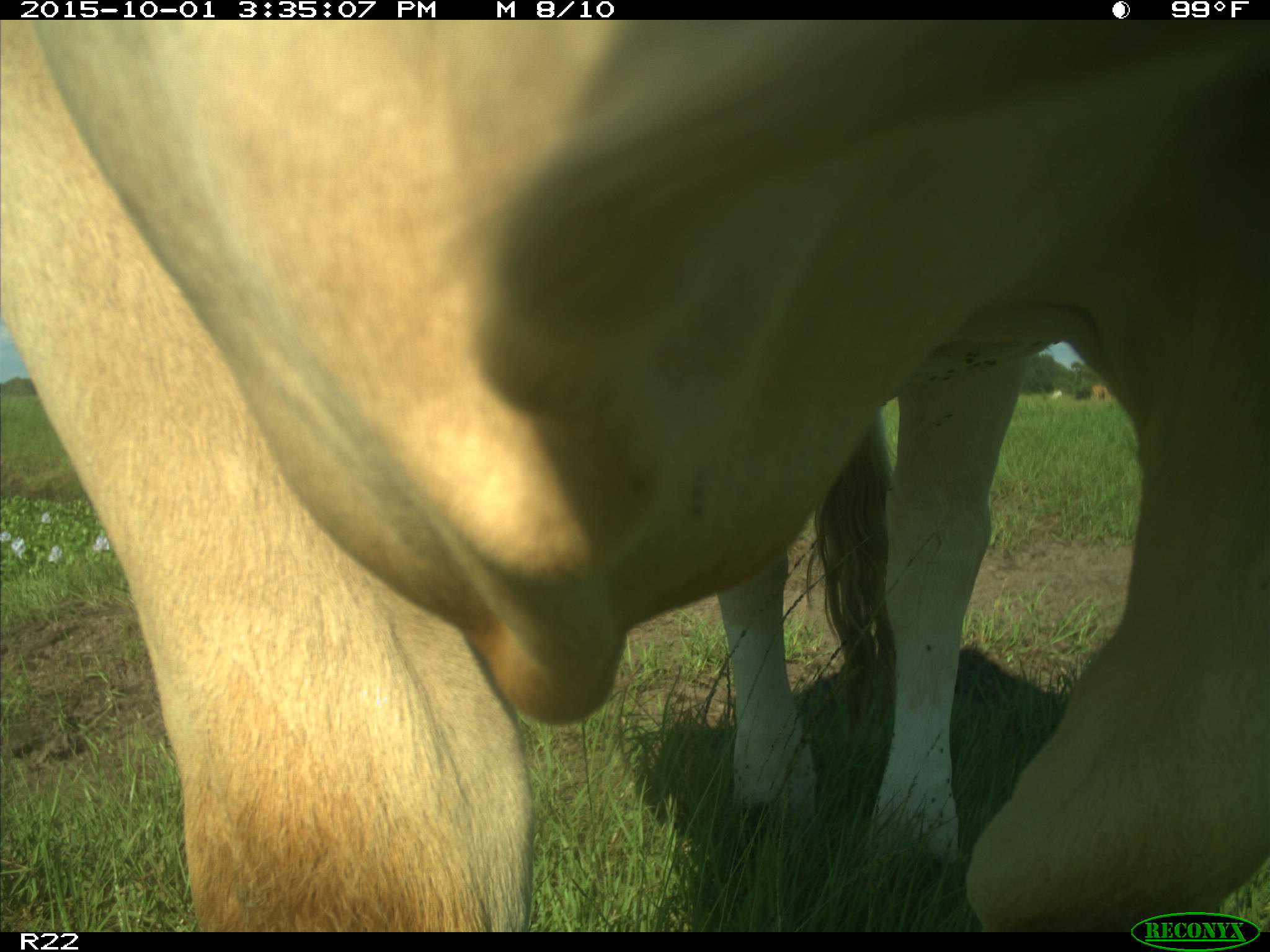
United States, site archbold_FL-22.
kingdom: Animalia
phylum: Chordata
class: Mammalia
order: Artiodactyla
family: Bovidae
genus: Bos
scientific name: Bos taurus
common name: domestic cow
Bos taurus (domestic cow).